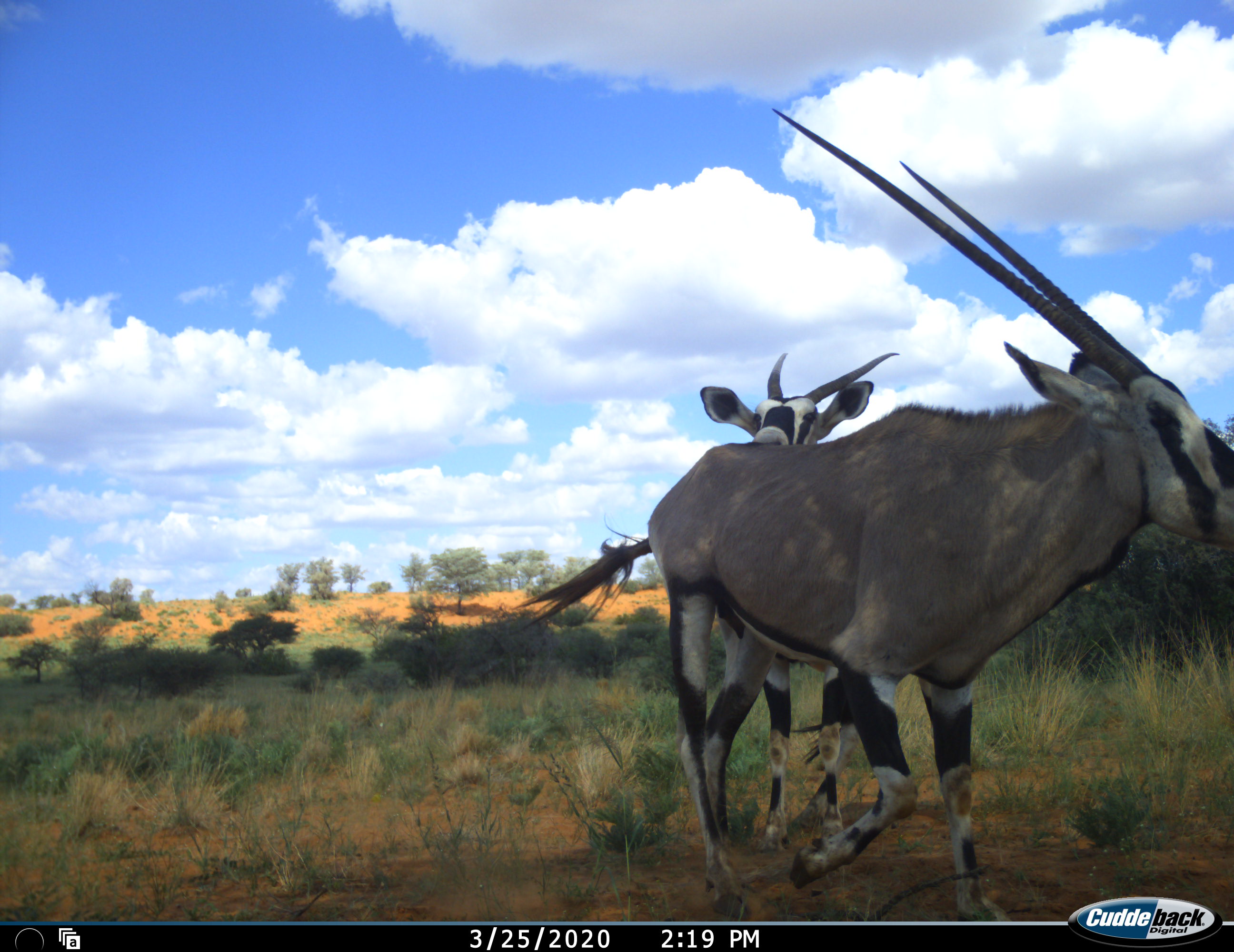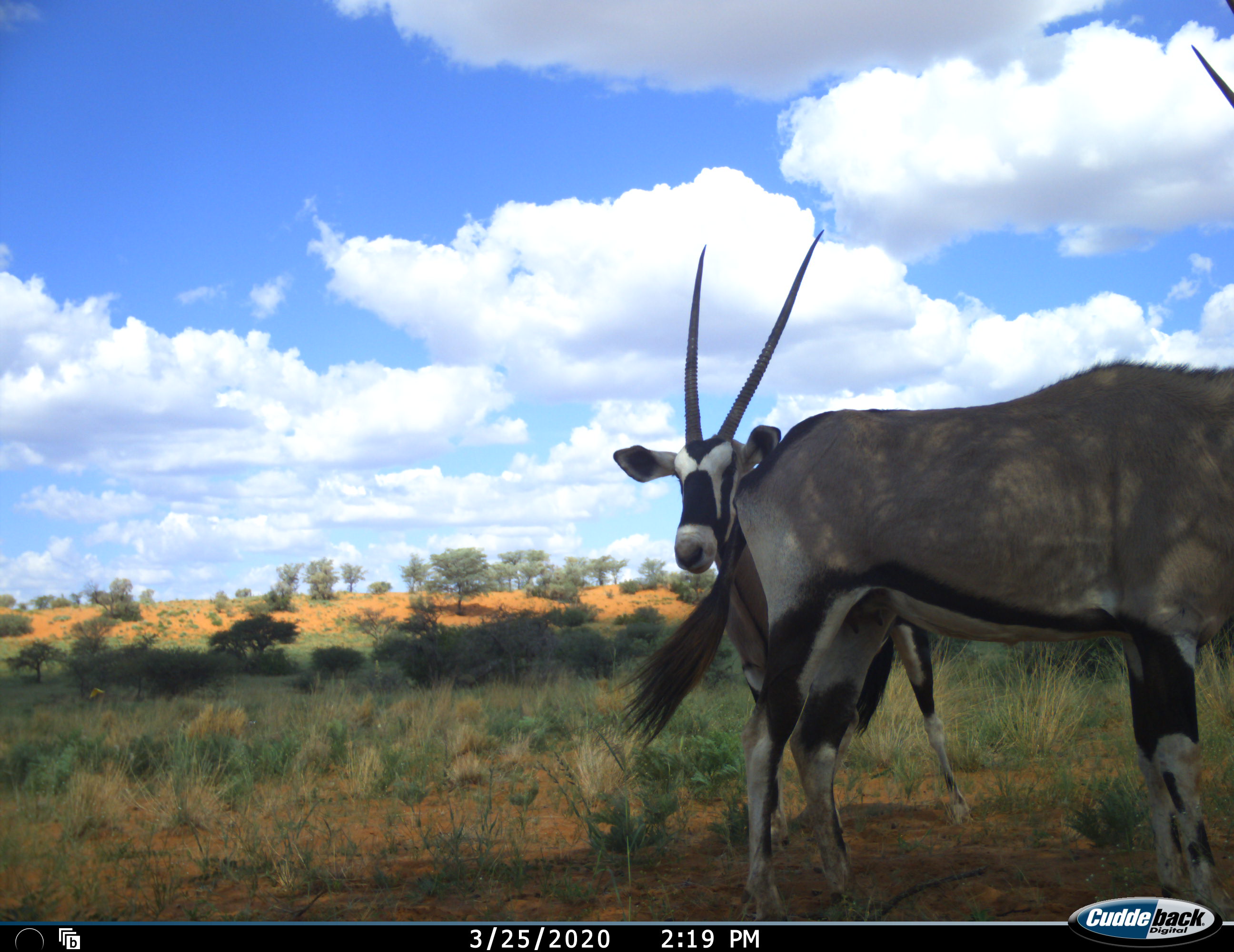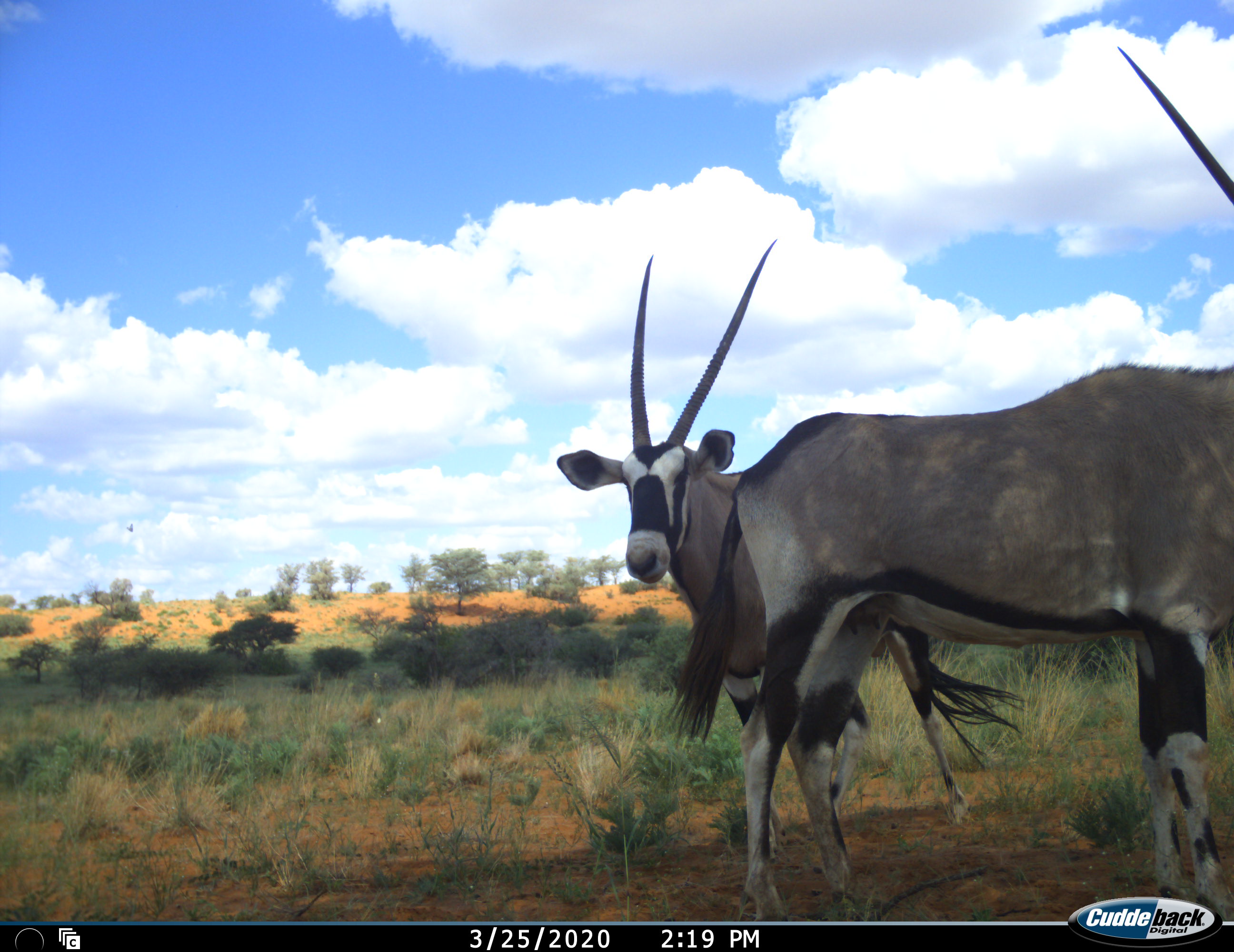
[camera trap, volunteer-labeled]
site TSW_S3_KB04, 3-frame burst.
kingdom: Animalia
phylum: Chordata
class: Mammalia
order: Artiodactyla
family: Bovidae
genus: Oryx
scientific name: Oryx gazella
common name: gemsbok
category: oryx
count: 2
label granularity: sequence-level